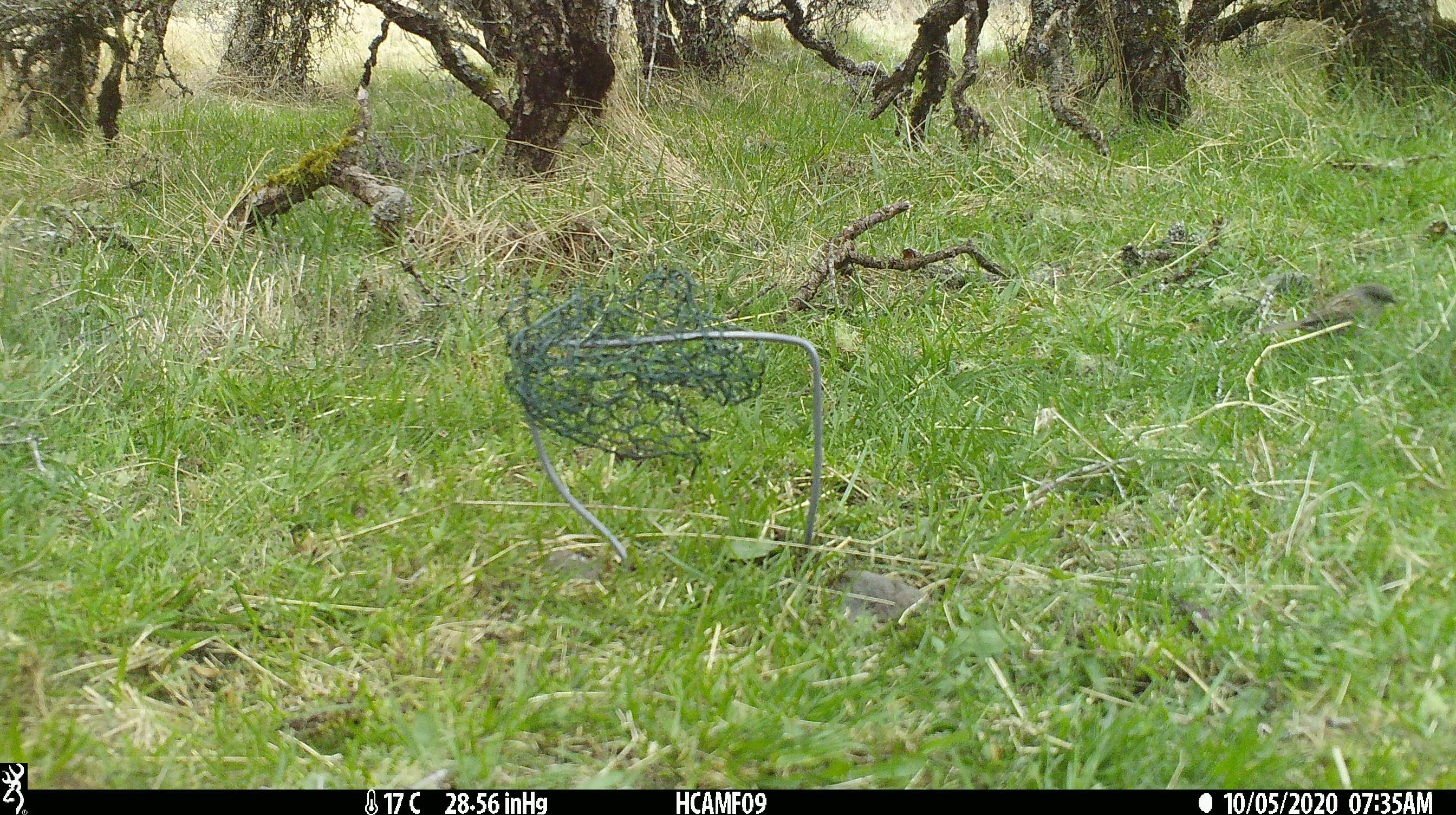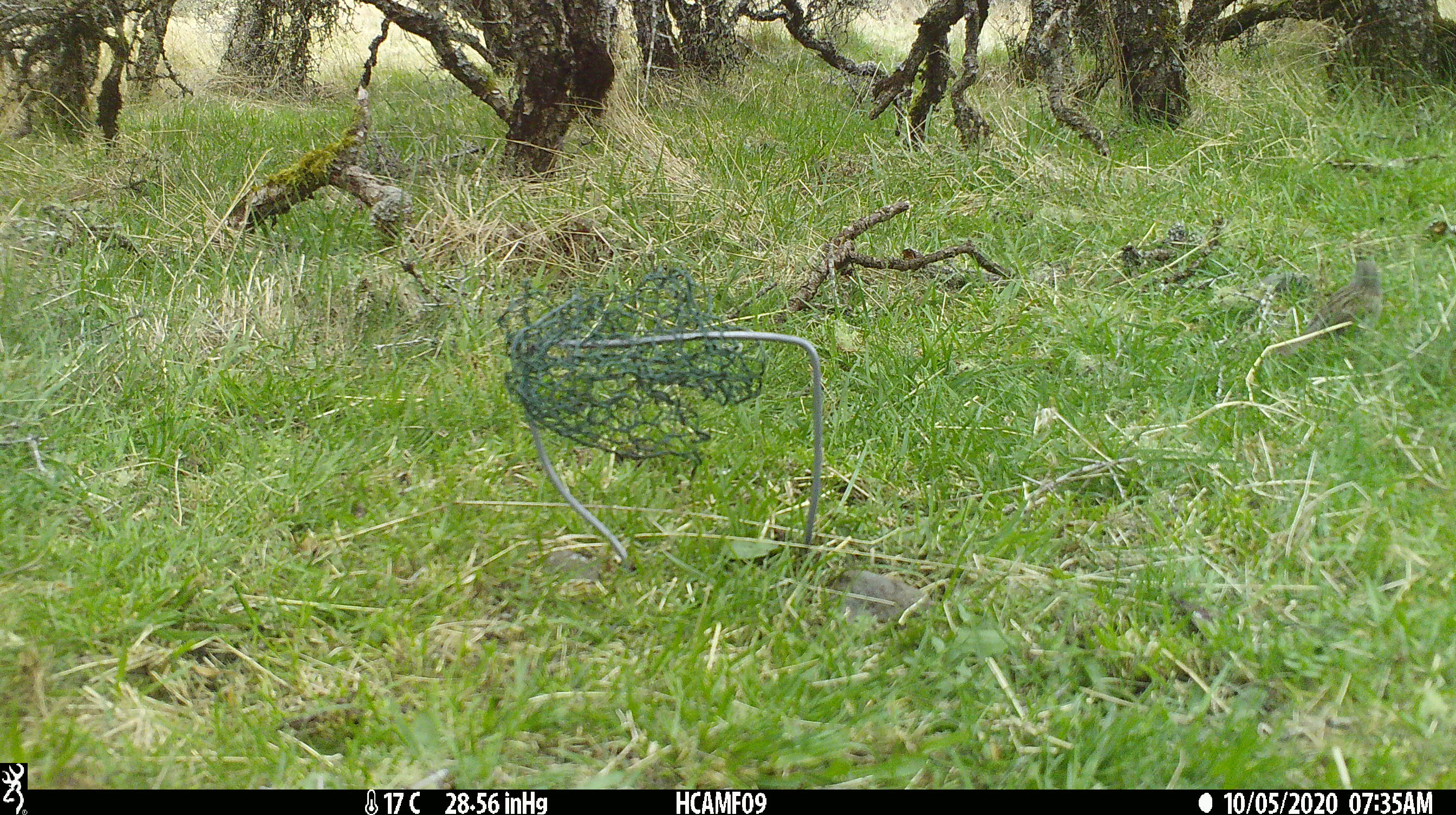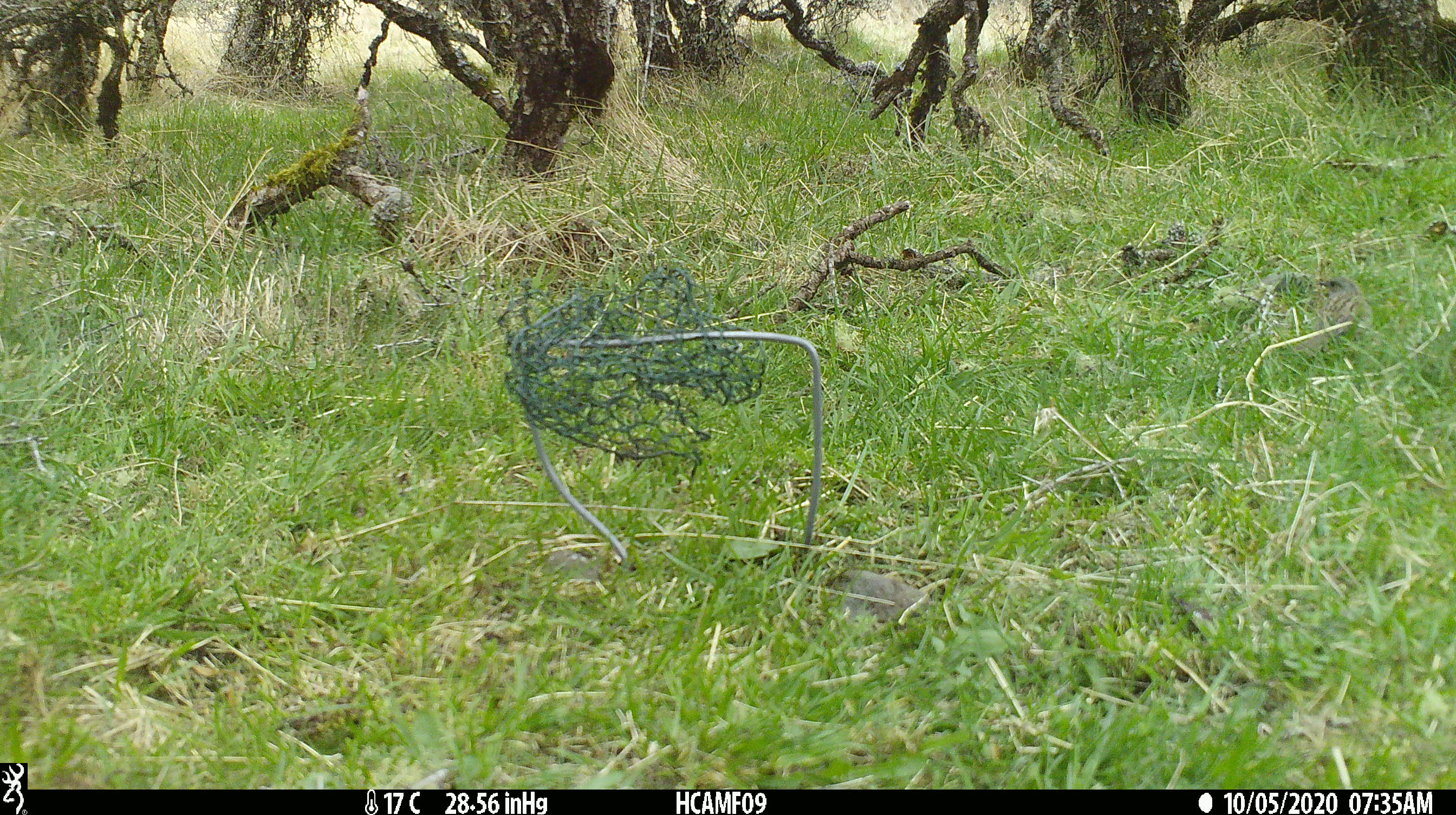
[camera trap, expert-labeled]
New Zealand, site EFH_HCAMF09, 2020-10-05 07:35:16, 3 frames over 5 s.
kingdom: Animalia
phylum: Chordata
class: Aves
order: Passeriformes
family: Prunellidae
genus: Prunella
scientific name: Prunella modularis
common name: dunnock